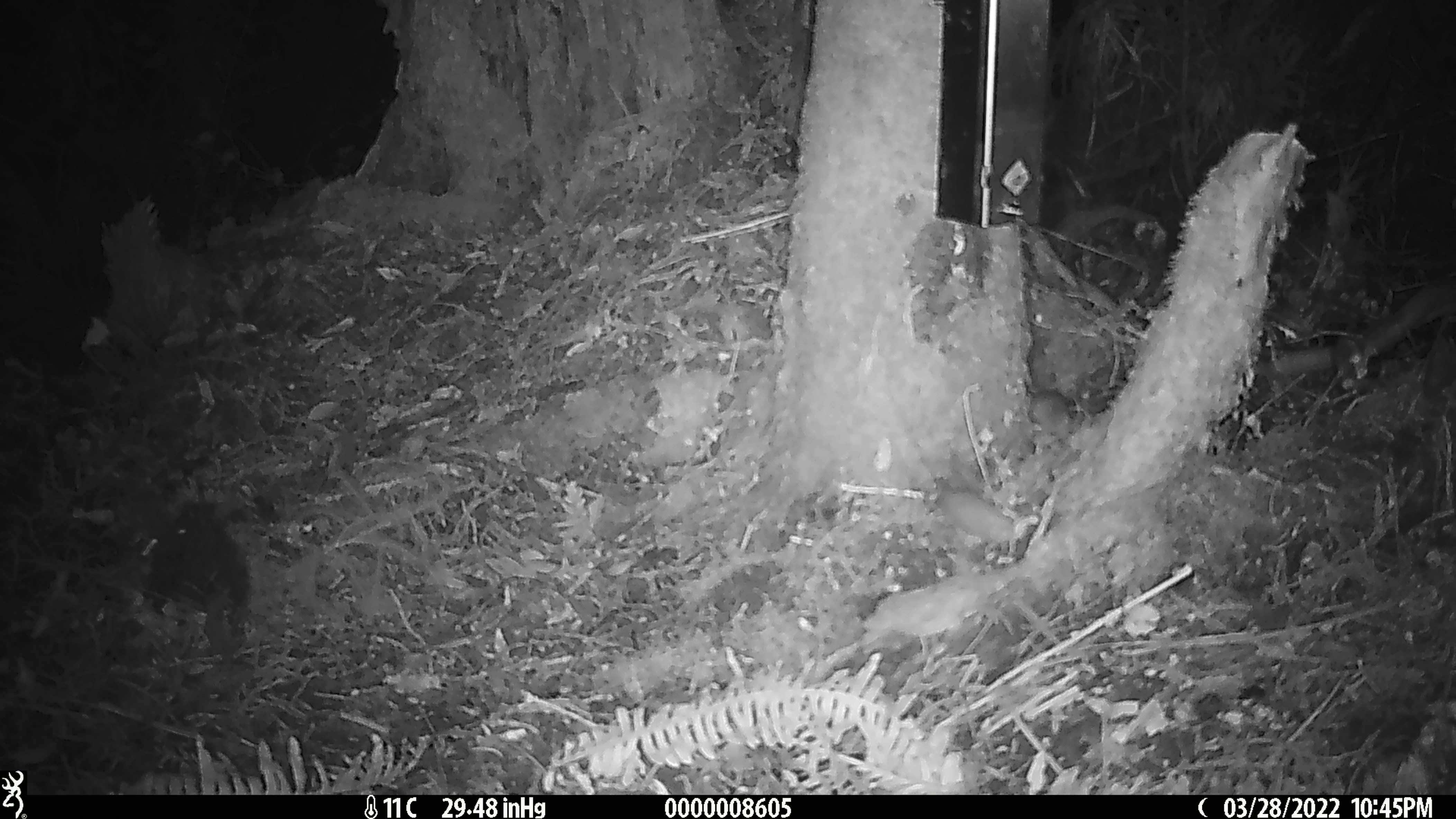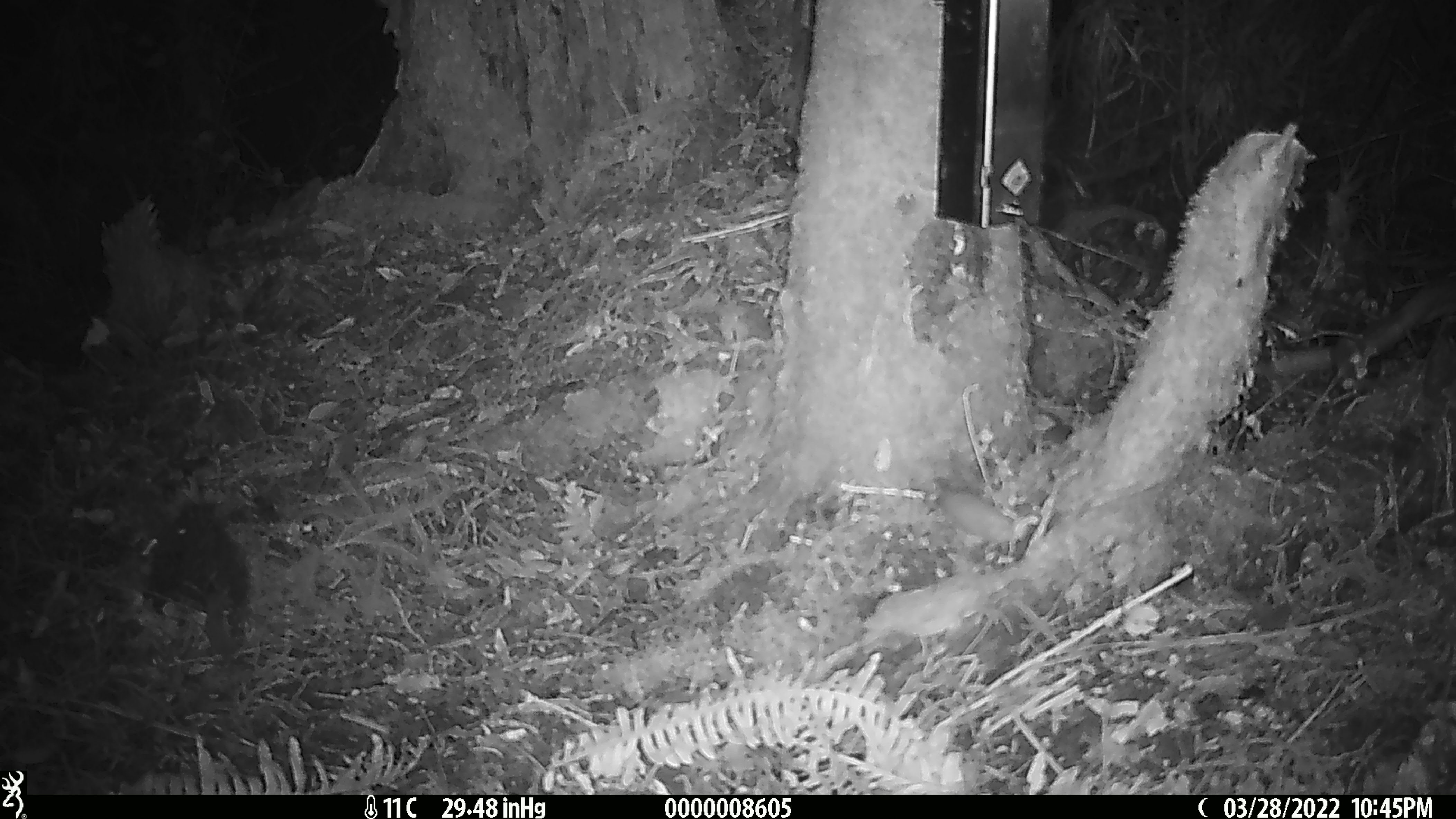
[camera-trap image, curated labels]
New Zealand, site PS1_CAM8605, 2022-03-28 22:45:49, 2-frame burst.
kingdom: Animalia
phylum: Chordata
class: Mammalia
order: Rodentia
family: Muridae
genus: Mus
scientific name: Mus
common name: mouse